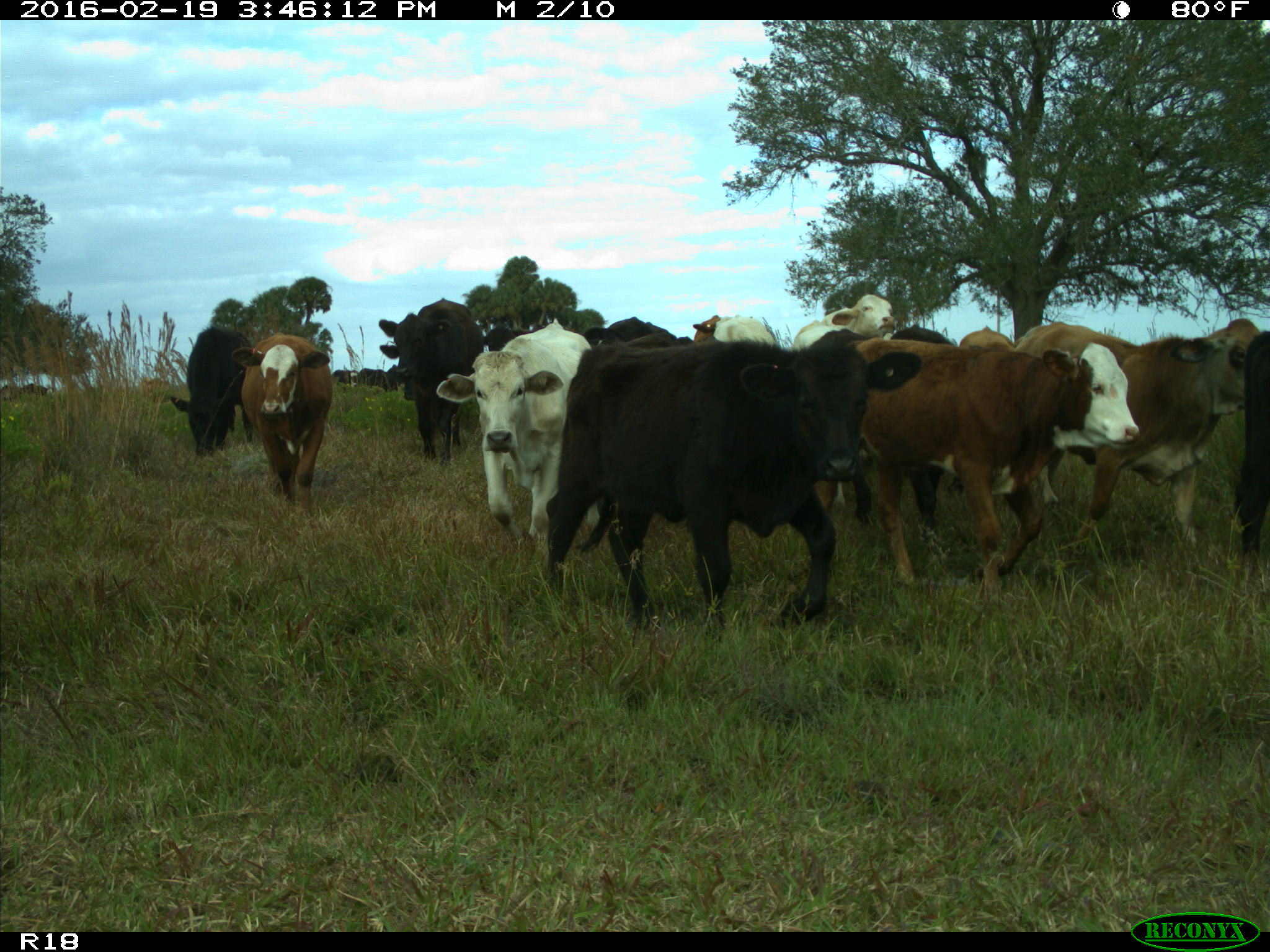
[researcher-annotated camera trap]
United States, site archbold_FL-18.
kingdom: Animalia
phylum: Chordata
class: Mammalia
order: Artiodactyla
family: Bovidae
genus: Bos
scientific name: Bos taurus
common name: domestic cow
Bos taurus (domestic cow).